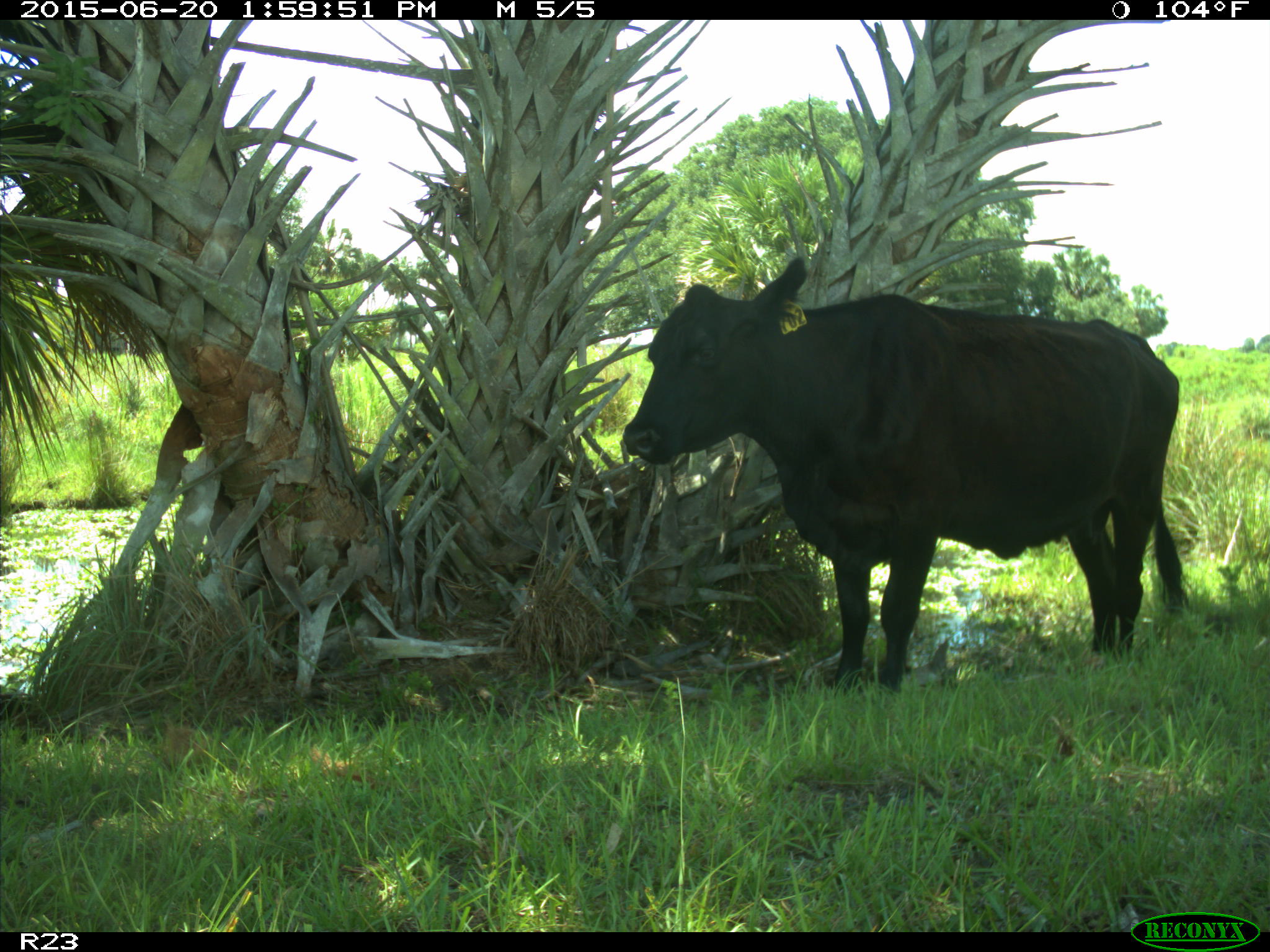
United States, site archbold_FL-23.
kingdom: Animalia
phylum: Chordata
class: Mammalia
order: Artiodactyla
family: Bovidae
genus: Bos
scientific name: Bos taurus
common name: domestic cow